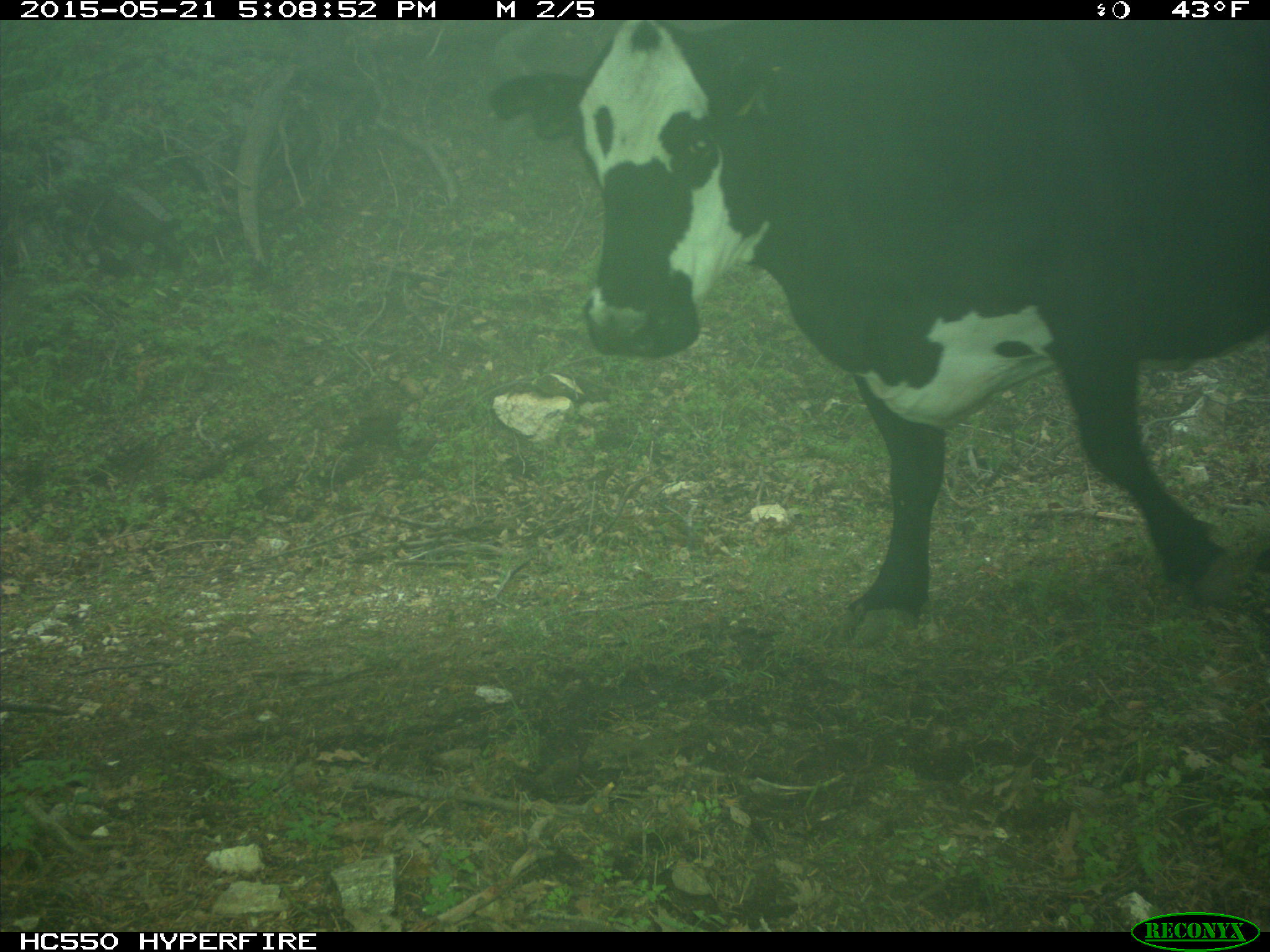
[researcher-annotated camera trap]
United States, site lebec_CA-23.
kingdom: Animalia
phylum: Chordata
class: Mammalia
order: Artiodactyla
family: Bovidae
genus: Bos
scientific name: Bos taurus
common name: domestic cow